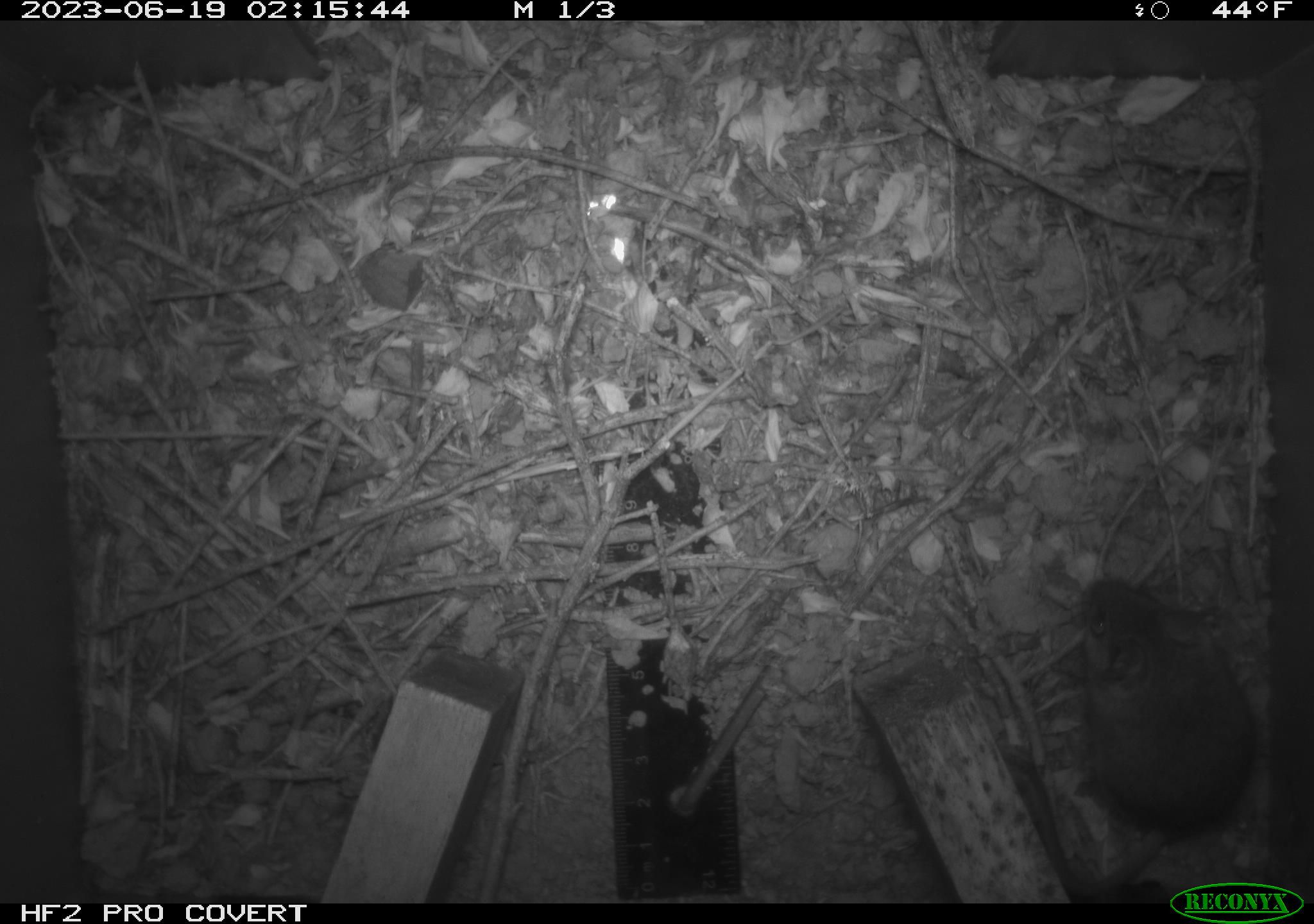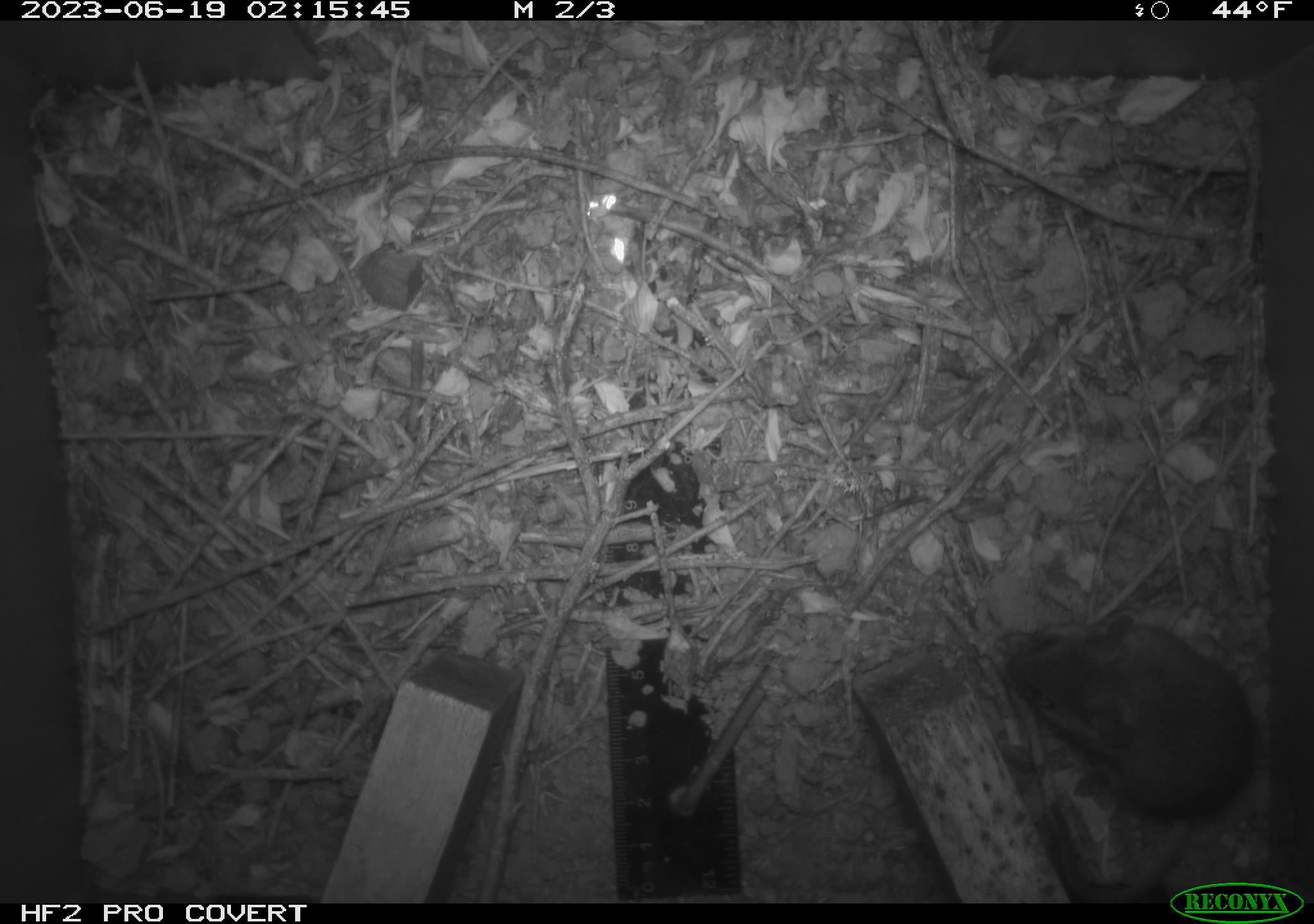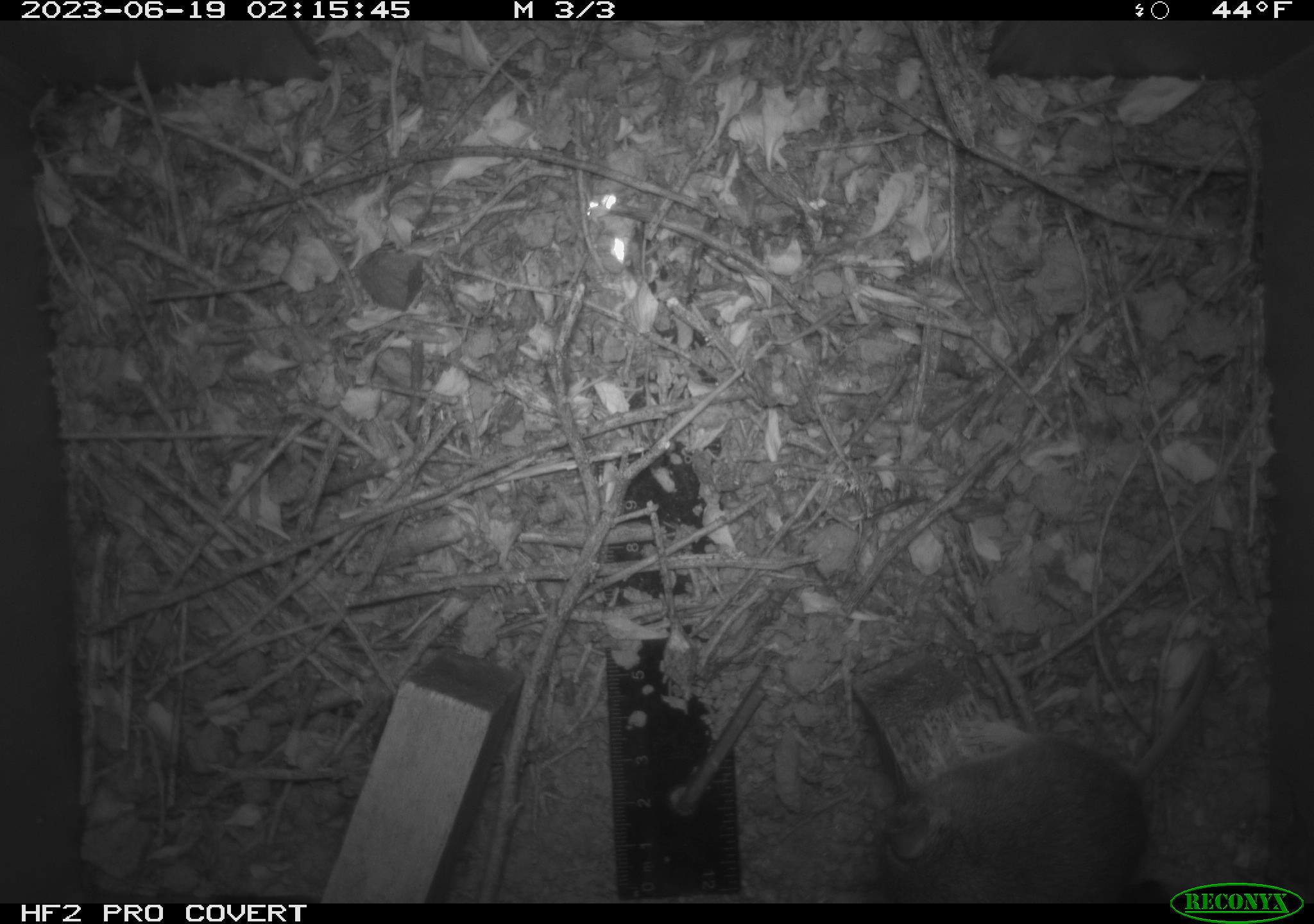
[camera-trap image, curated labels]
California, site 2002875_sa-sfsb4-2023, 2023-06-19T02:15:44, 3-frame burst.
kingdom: Animalia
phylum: Chordata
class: Mammalia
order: Rodentia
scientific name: Rodentia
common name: mouse species